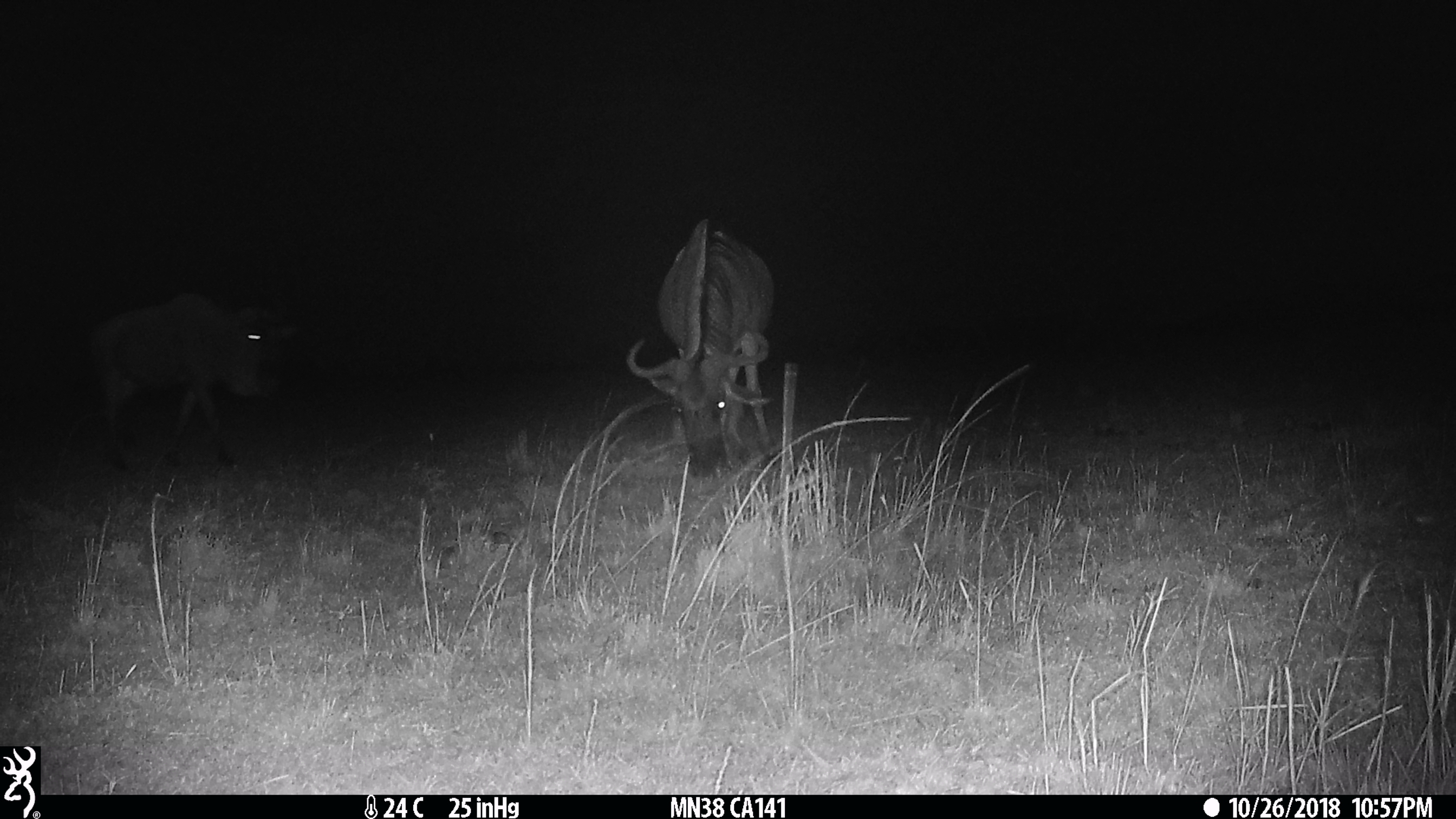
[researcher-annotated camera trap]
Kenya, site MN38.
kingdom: Animalia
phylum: Chordata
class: Mammalia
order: Artiodactyla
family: Bovidae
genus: Connochaetes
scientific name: Connochaetes taurinus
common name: blue wildebeest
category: wildebeest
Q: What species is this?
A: Wildebeest (blue wildebeest) (Connochaetes taurinus).